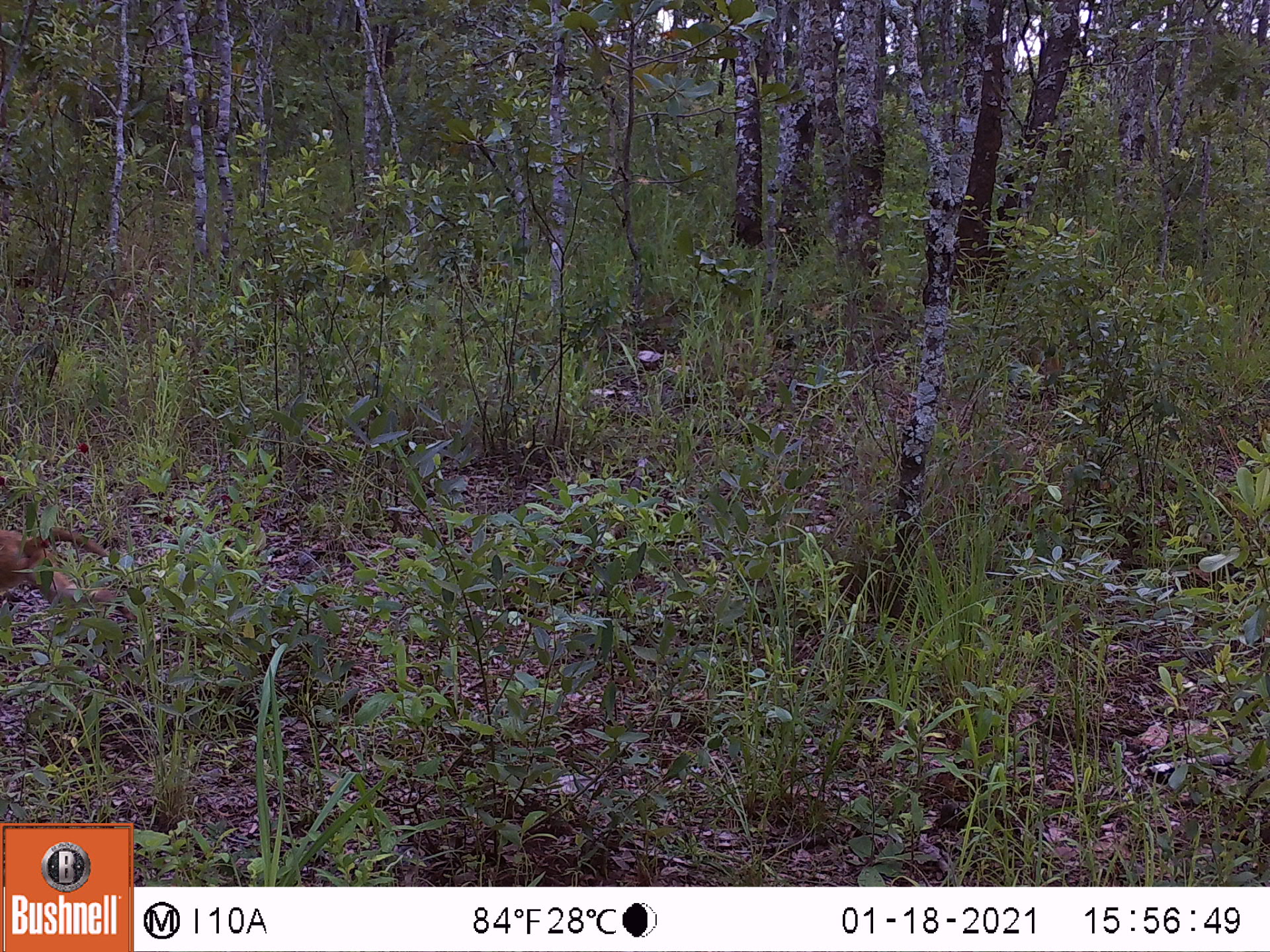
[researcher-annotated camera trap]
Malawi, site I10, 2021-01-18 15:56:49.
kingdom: Animalia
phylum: Chordata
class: Mammalia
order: Primates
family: Cercopithecidae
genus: Papio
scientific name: Papio cynocephalus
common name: yellow baboon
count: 1